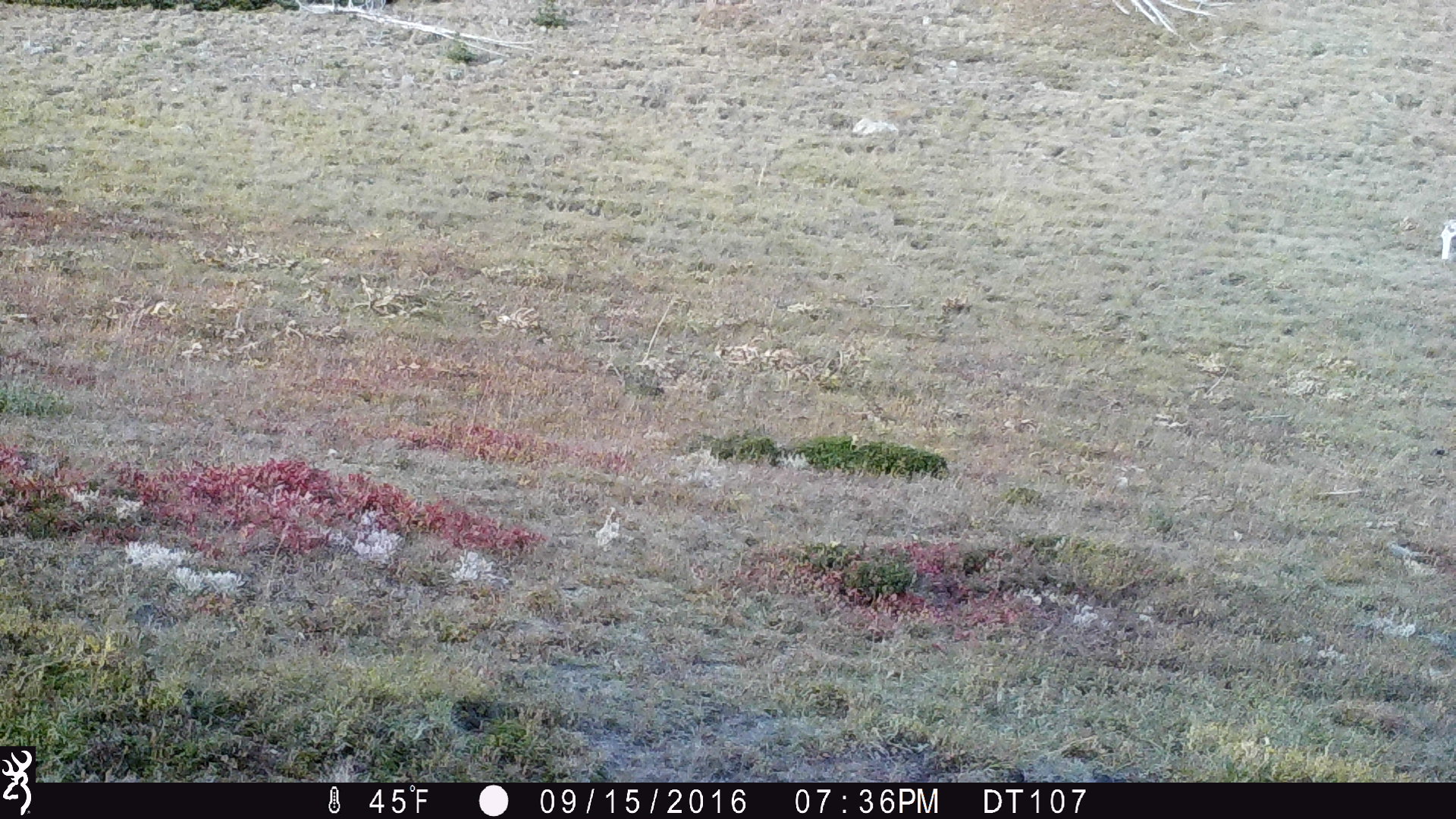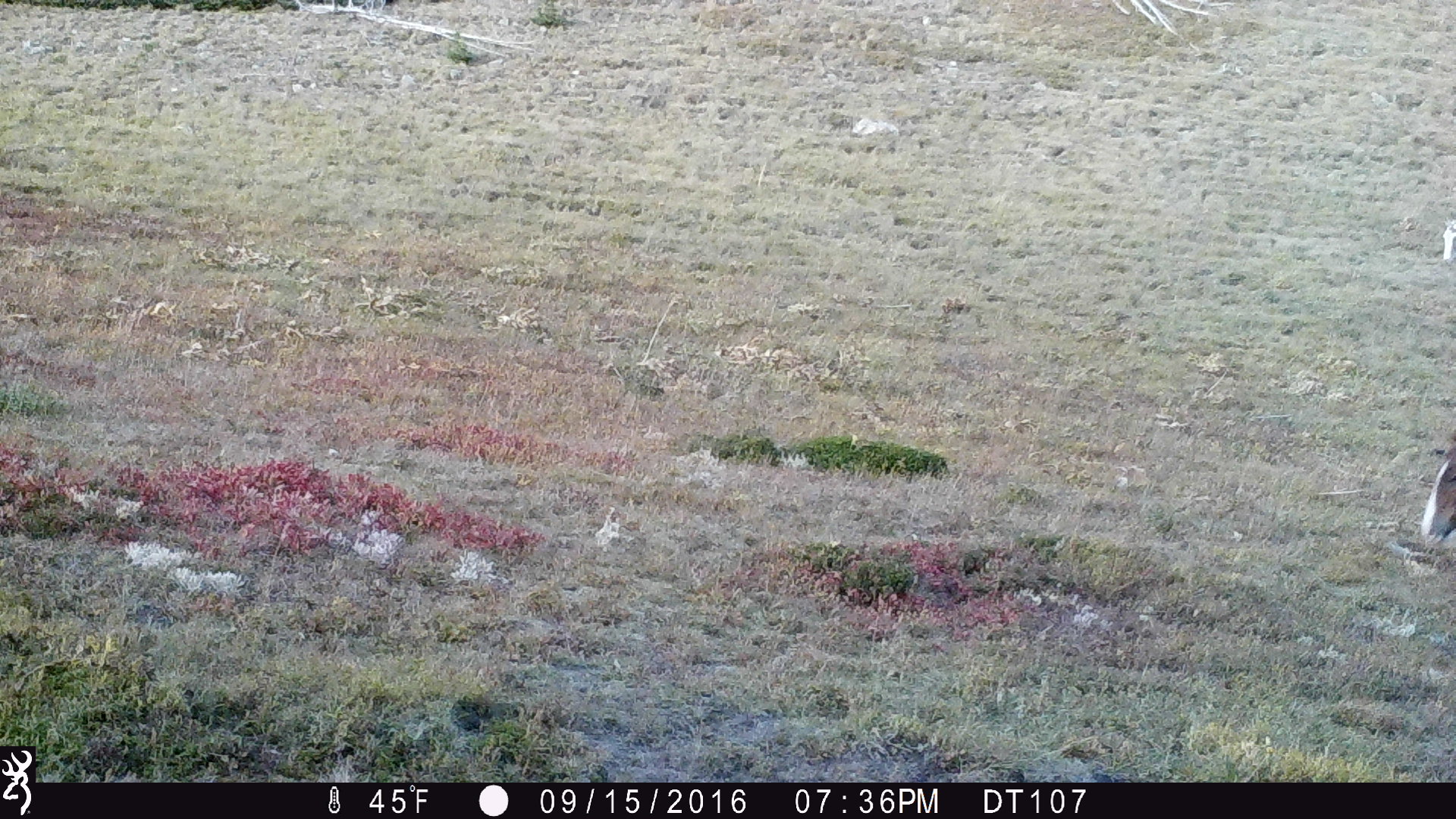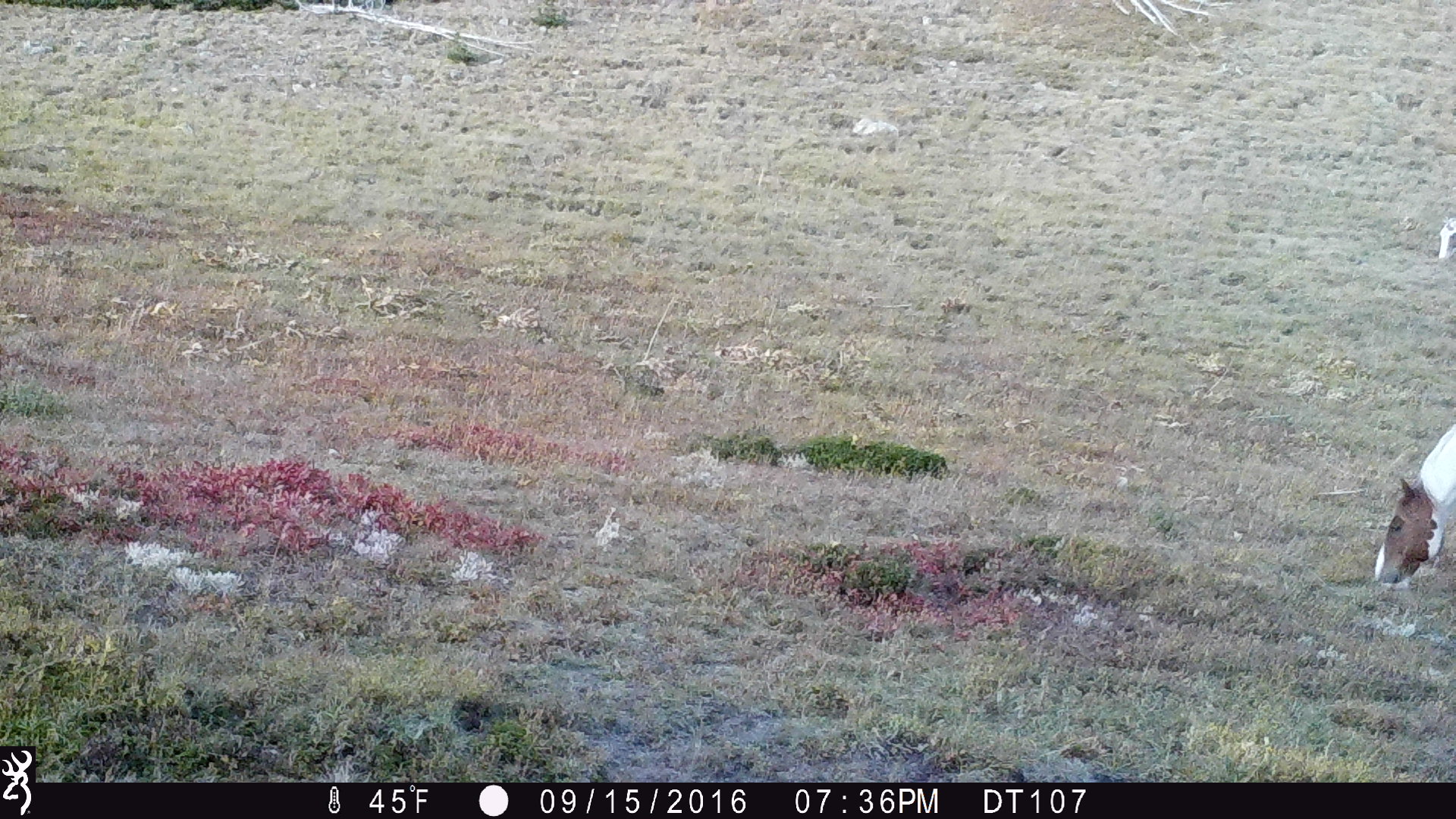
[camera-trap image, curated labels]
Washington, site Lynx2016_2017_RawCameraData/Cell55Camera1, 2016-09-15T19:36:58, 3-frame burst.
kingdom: Animalia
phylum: Chordata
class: Mammalia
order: Perissodactyla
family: Equidae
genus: Equus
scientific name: Equus caballus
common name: domestic horse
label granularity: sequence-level